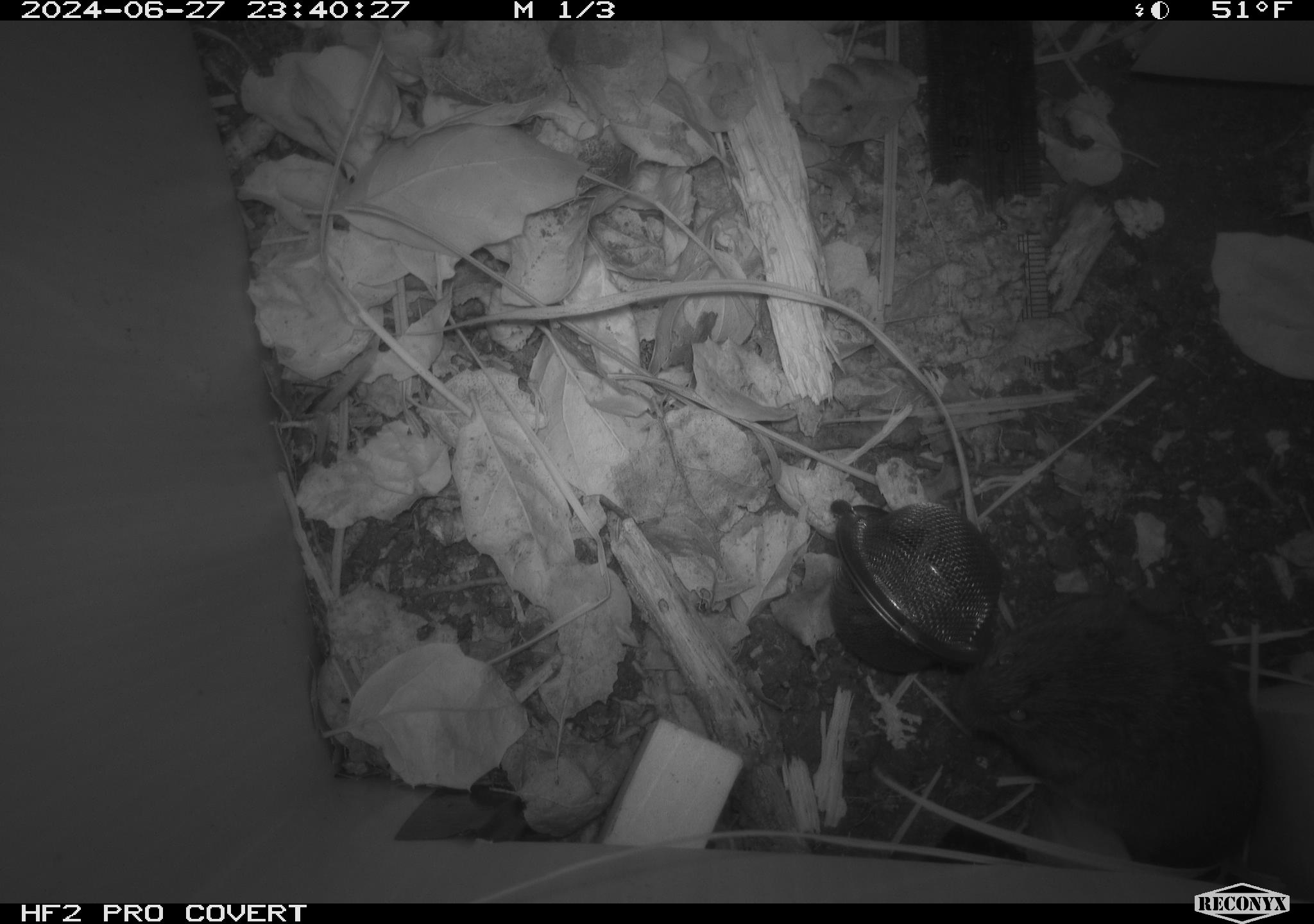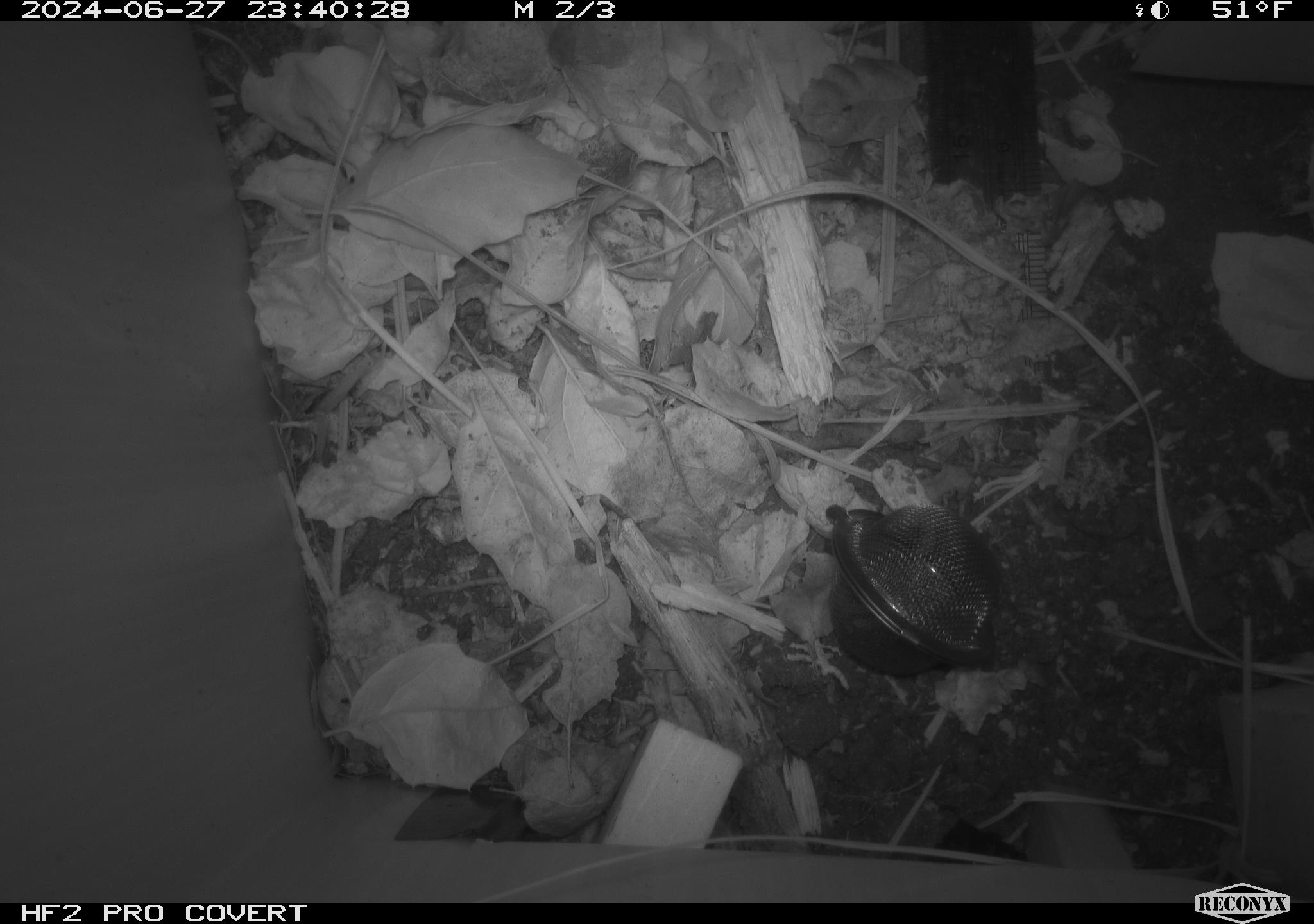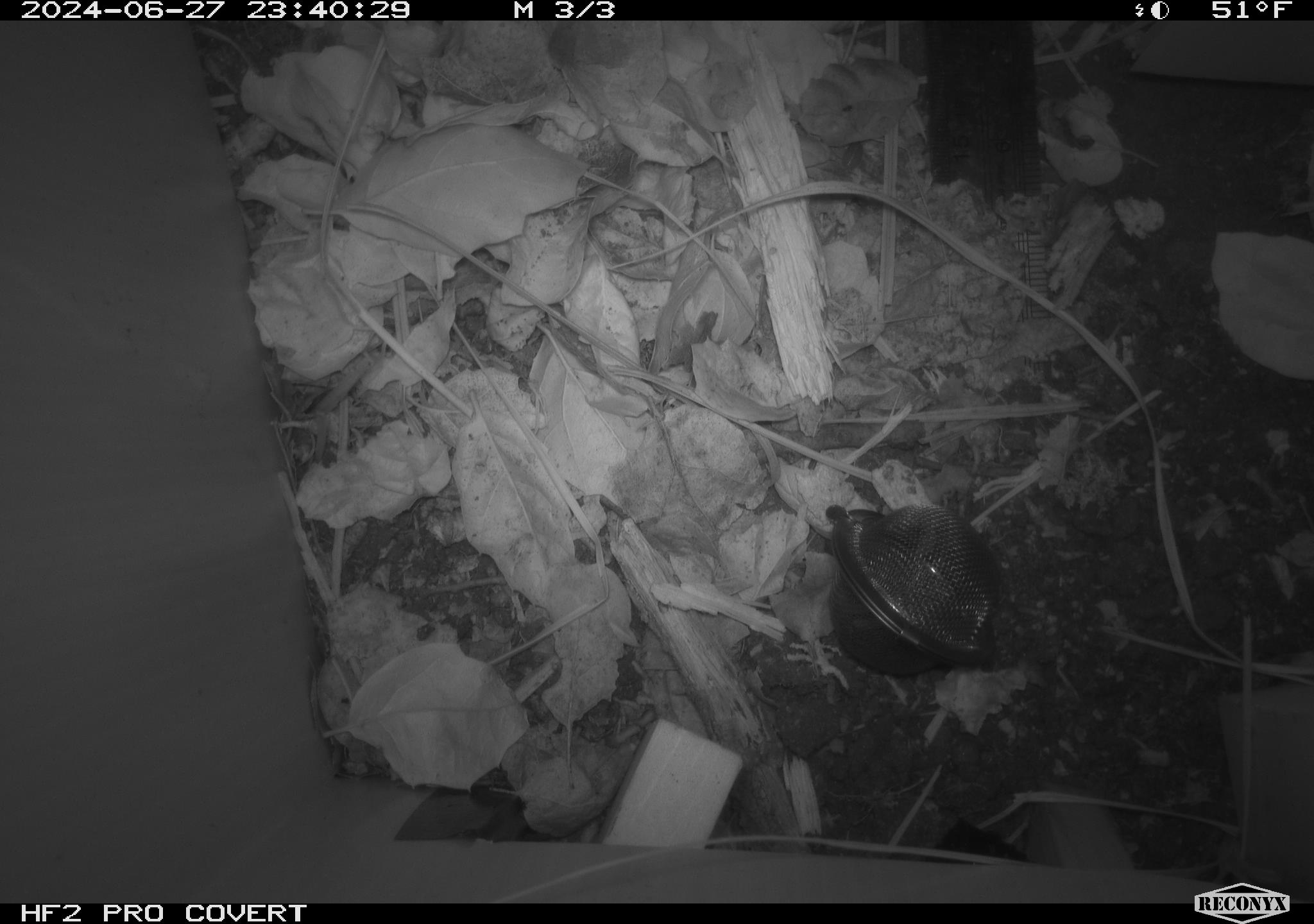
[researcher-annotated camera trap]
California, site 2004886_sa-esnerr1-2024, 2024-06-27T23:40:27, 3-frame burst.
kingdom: Animalia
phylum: Chordata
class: Mammalia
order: Rodentia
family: Cricetidae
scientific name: Cricetidae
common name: hamsters, voles, lemmings, and allies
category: cricetidae family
Cricetidae family (hamsters, voles, lemmings, and allies) (Cricetidae).